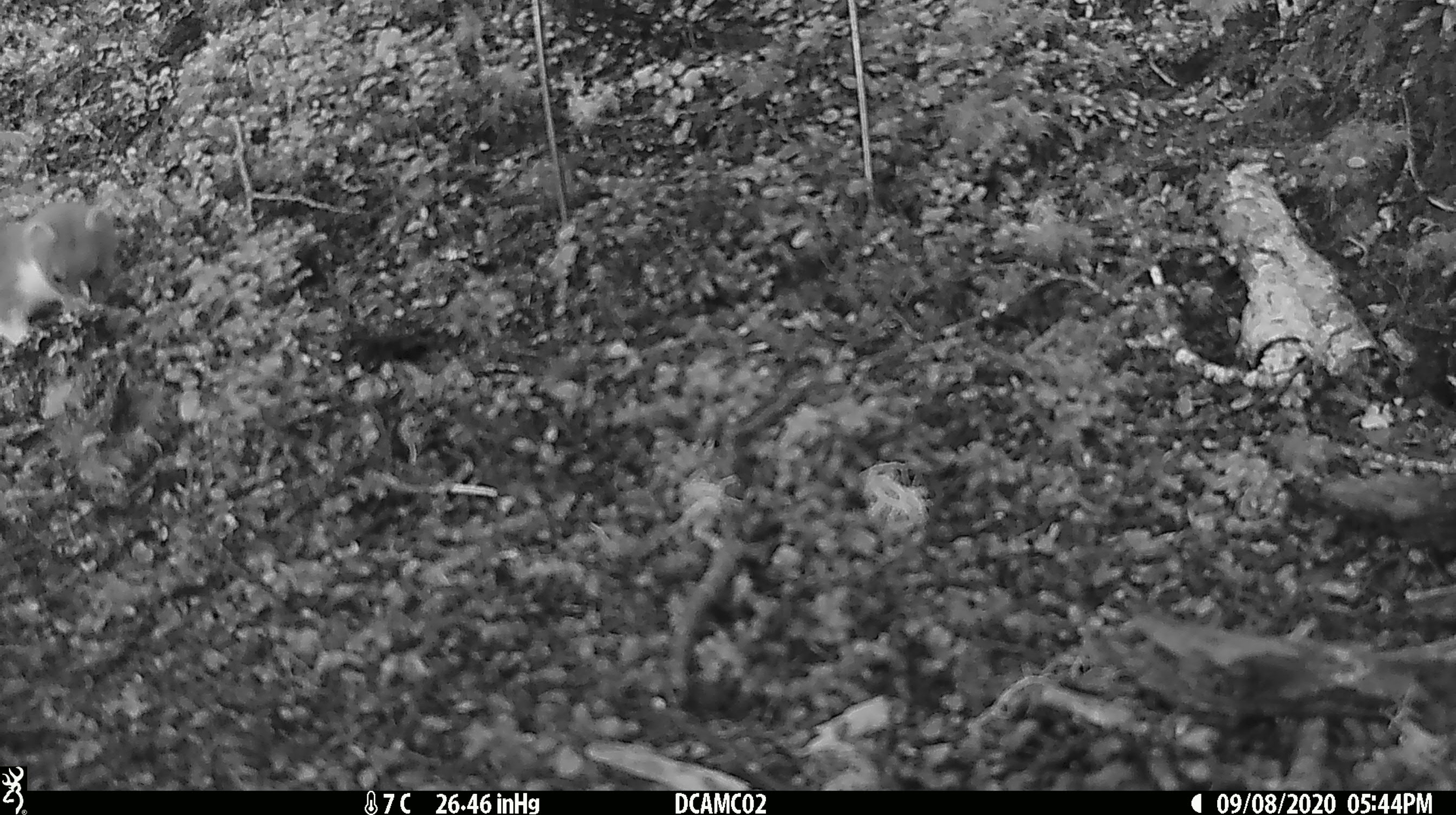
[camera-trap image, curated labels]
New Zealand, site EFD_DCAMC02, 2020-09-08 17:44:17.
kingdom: Animalia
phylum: Chordata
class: Mammalia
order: Carnivora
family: Mustelidae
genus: Mustela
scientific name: Mustela erminea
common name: stoat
Stoat (Mustela erminea).